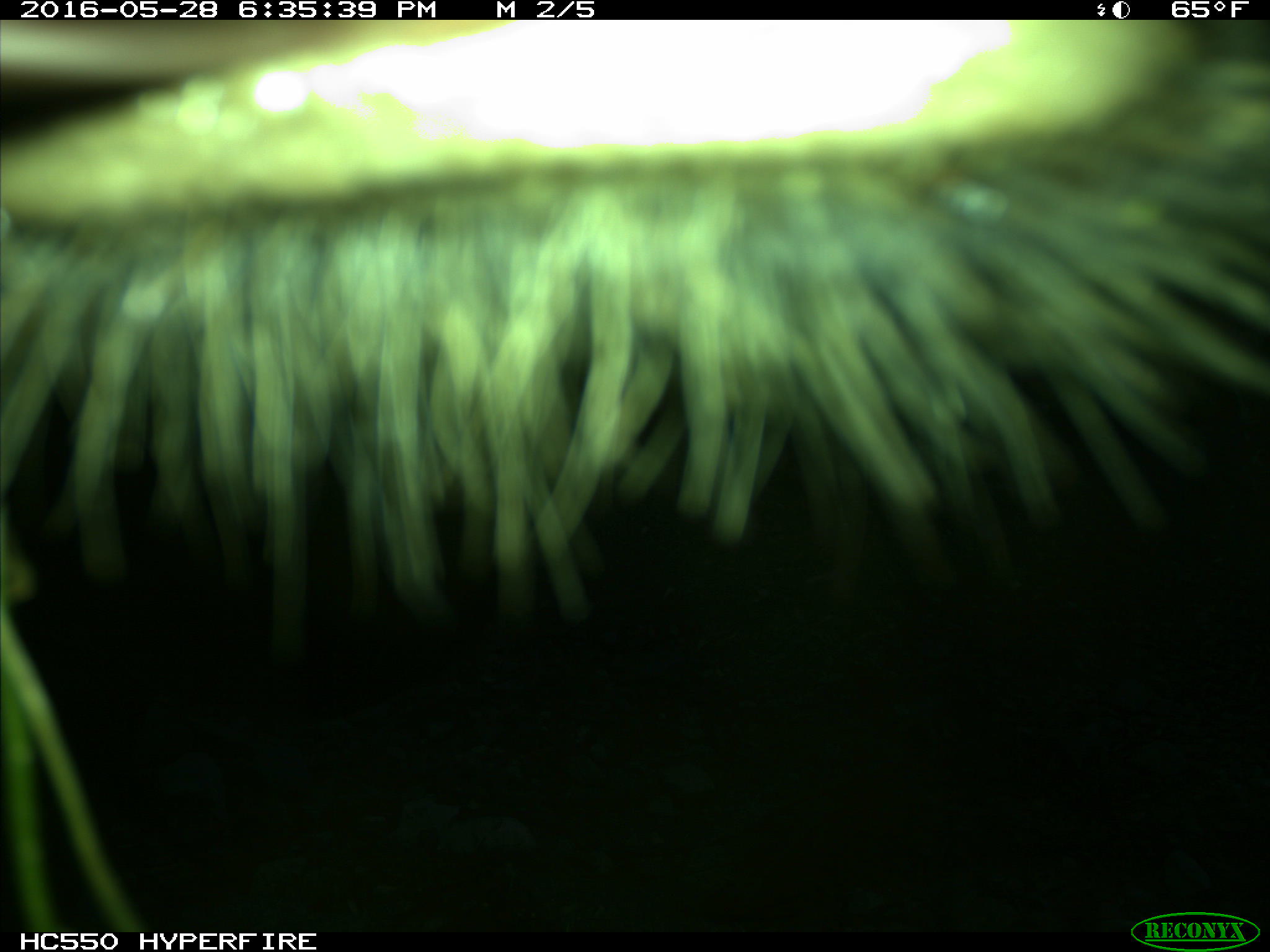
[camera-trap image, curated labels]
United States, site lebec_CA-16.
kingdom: Animalia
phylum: Chordata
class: Mammalia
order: Artiodactyla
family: Bovidae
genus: Bos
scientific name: Bos taurus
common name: domestic cow